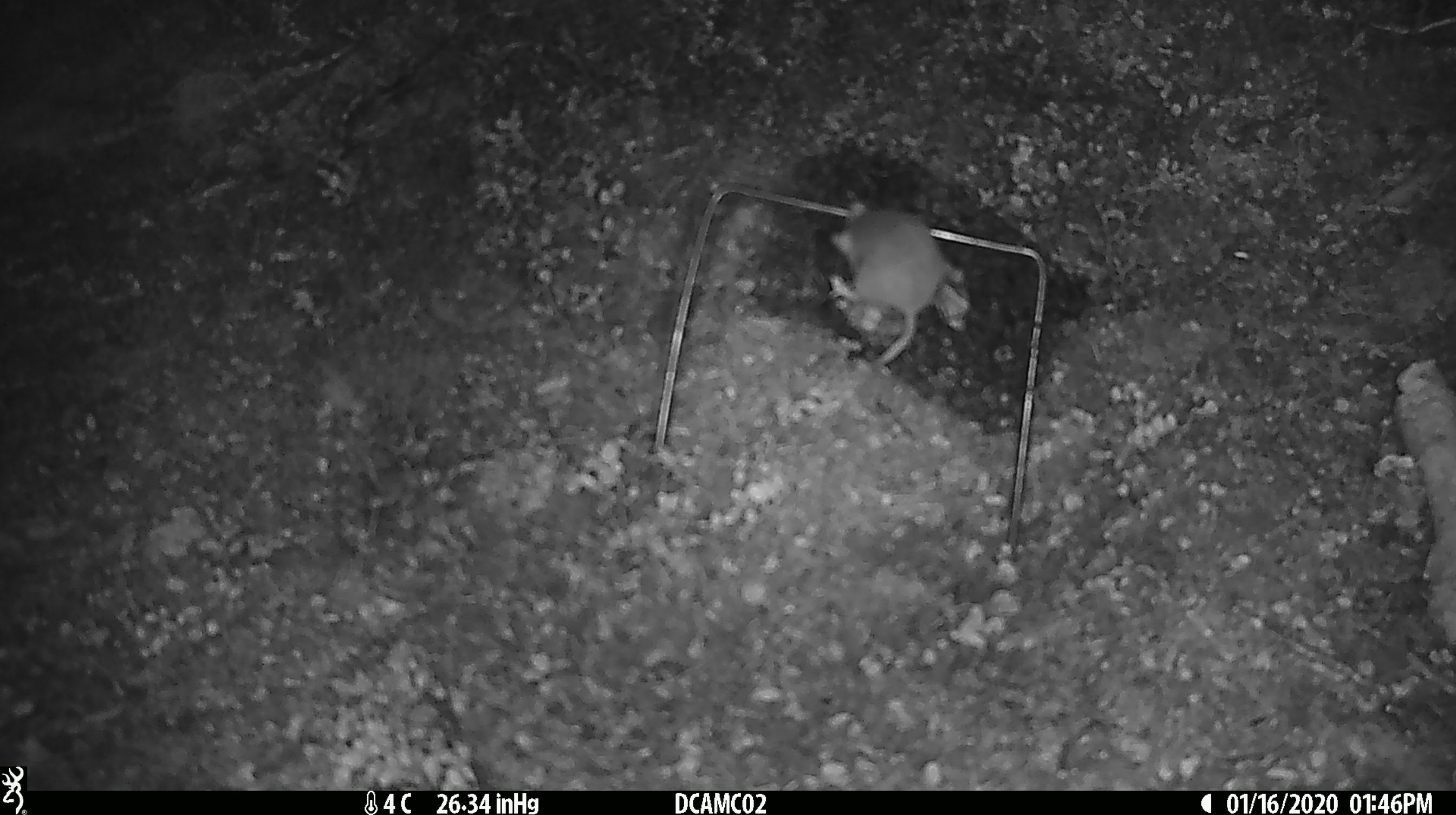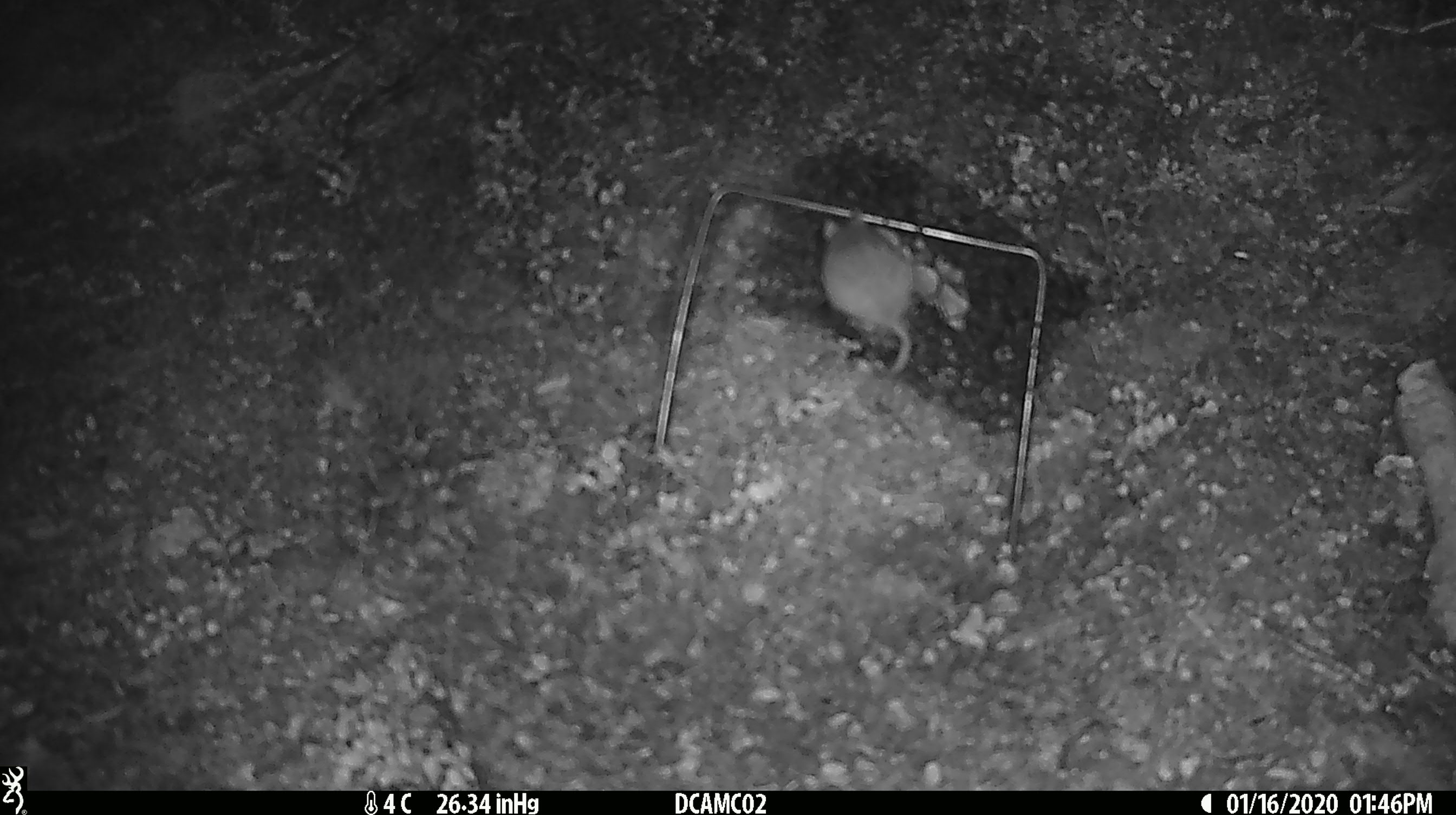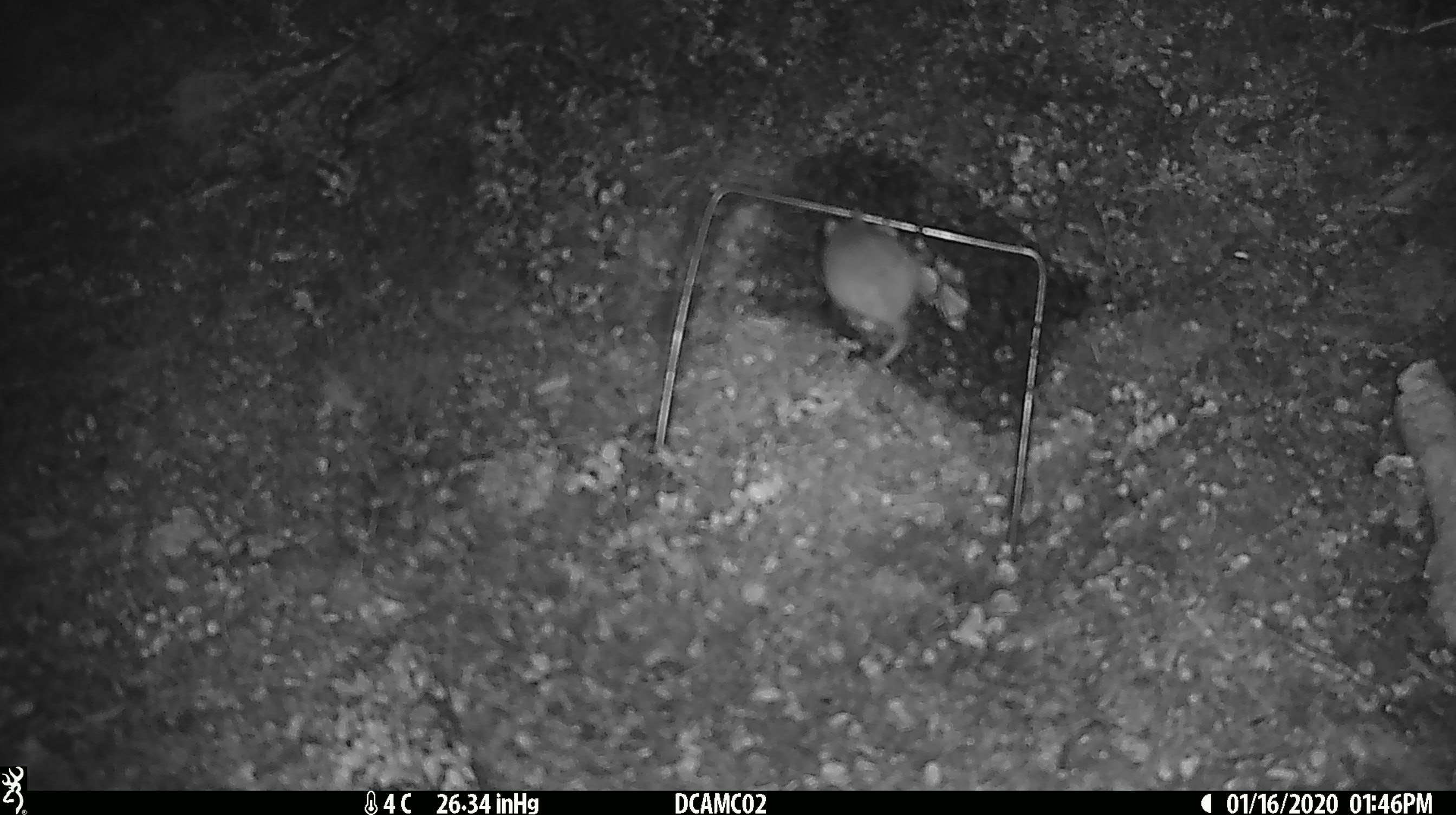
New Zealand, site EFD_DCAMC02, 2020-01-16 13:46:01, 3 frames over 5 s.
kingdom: Animalia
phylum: Chordata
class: Mammalia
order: Rodentia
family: Muridae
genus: Mus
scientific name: Mus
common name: mouse